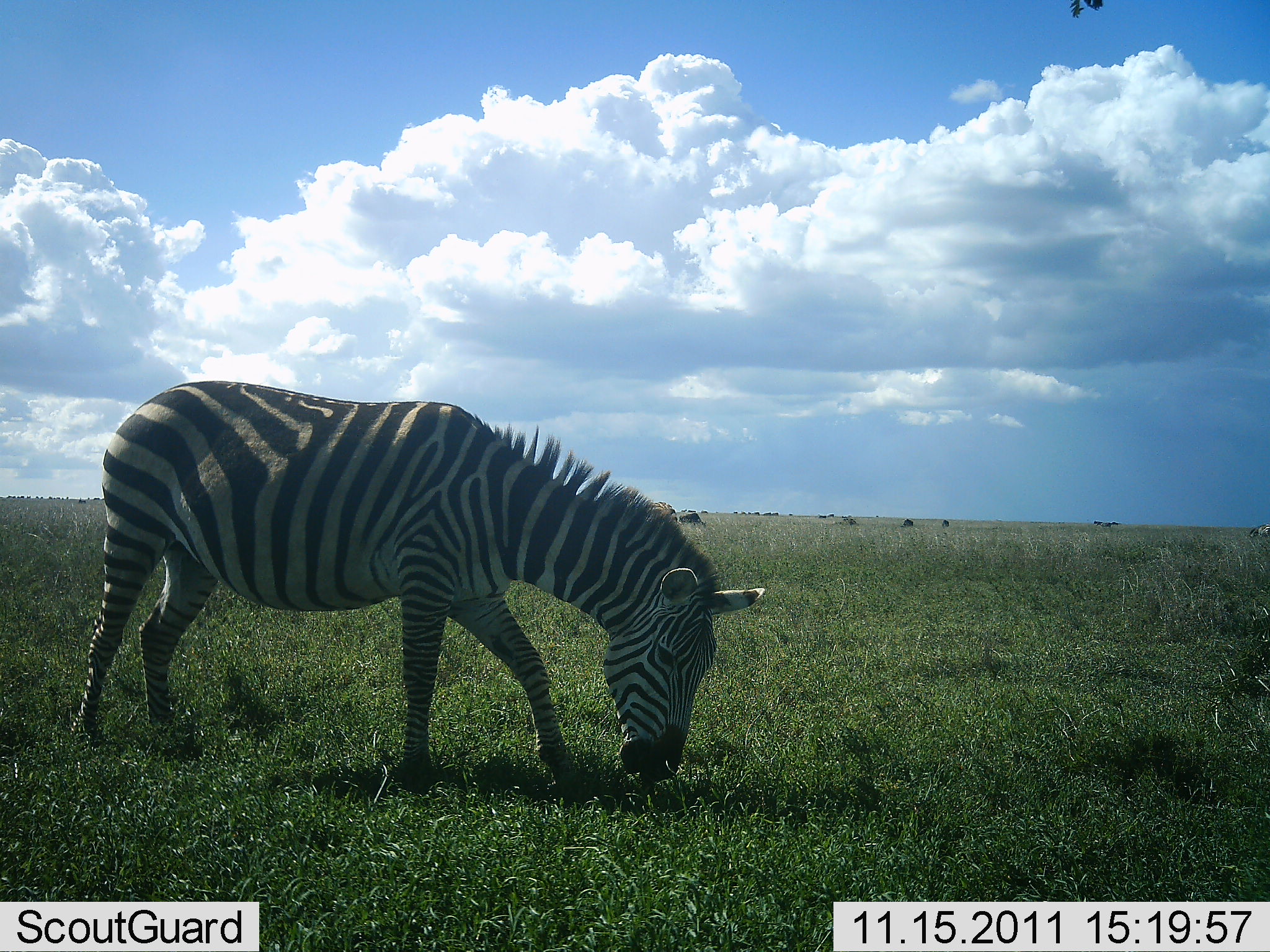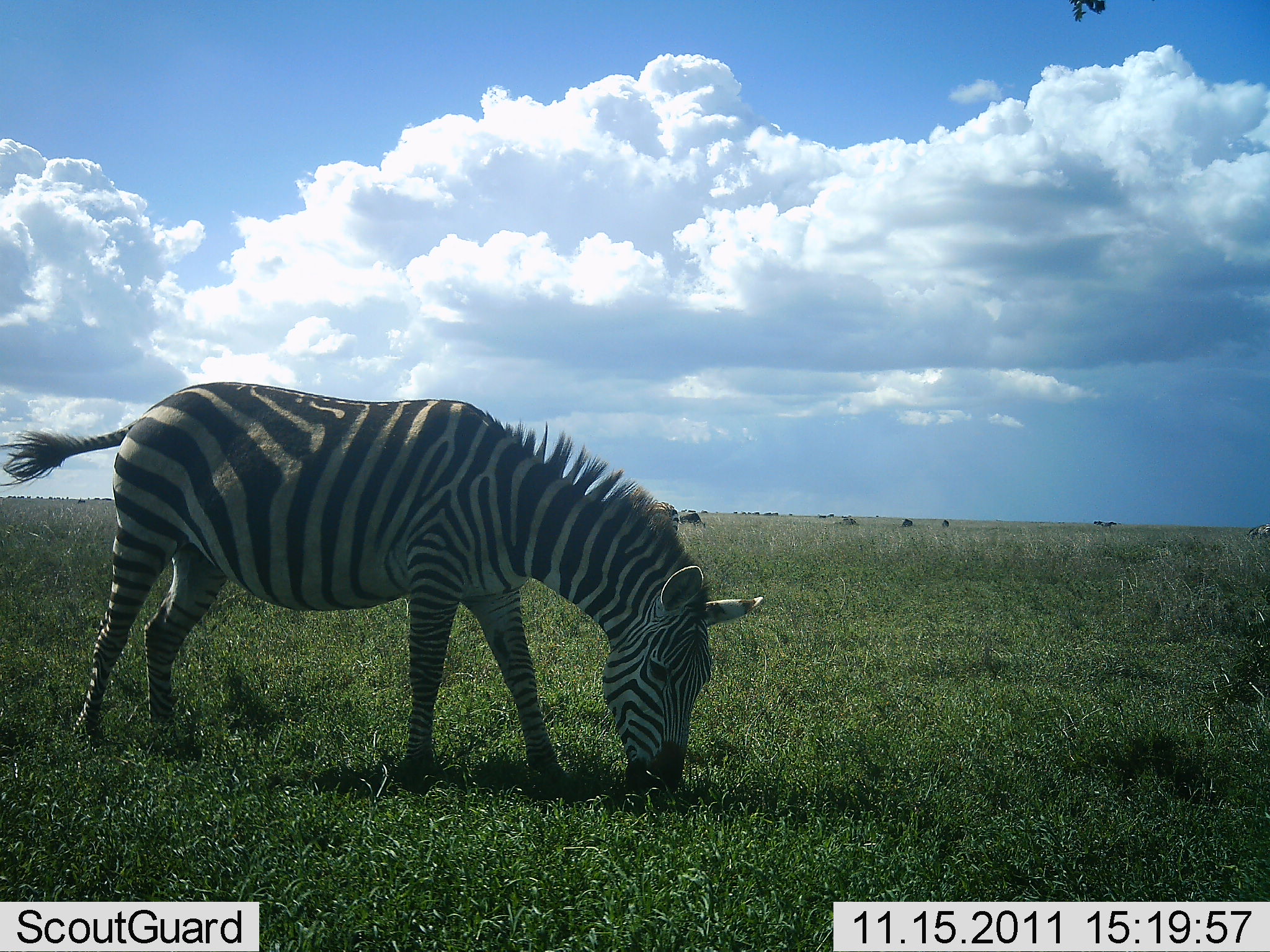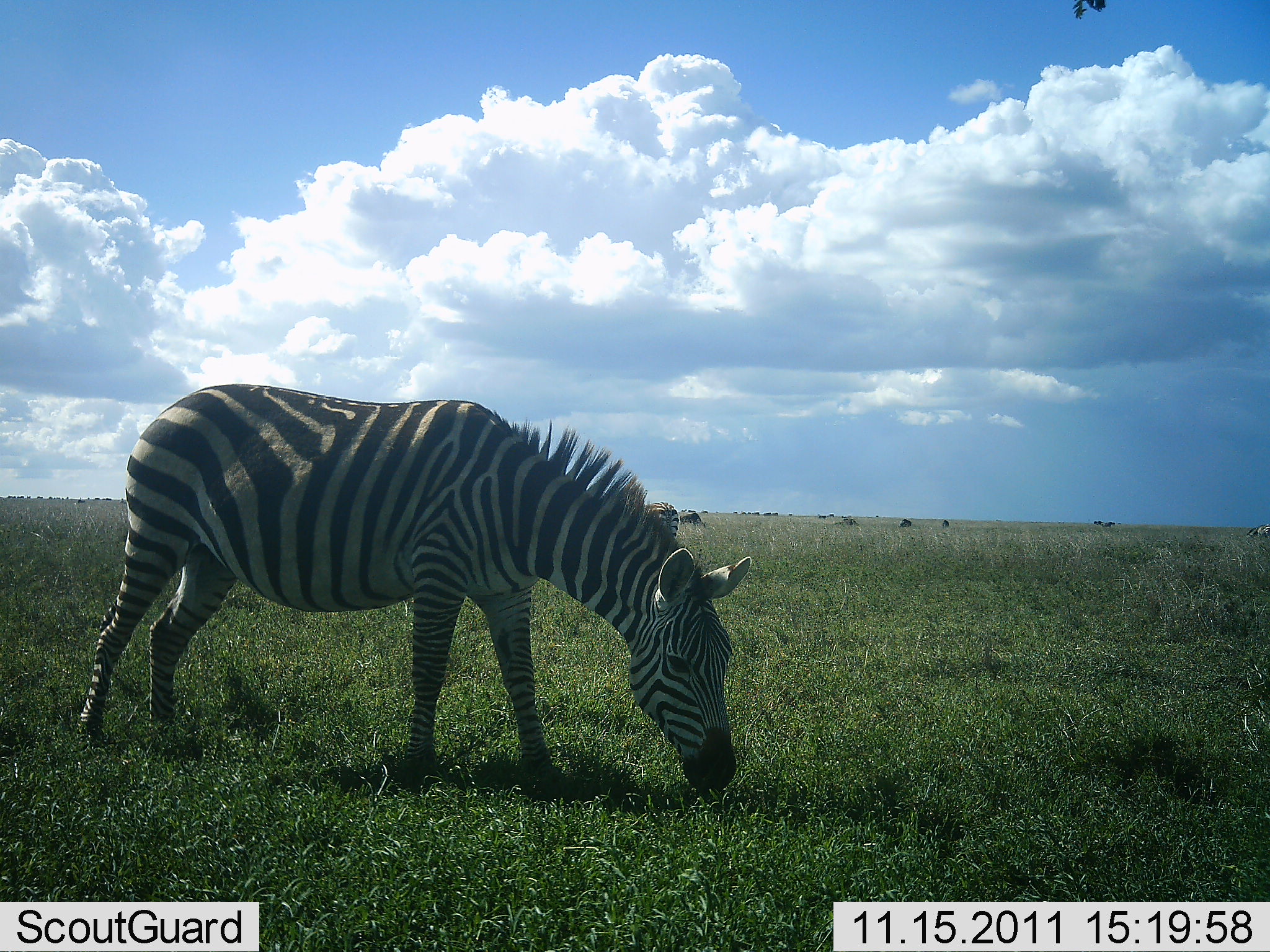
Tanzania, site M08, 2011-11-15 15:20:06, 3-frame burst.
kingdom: Animalia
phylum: Chordata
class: Mammalia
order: Perissodactyla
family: Equidae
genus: Equus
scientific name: Equus quagga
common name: plains zebra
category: zebra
Zebra (plains zebra) (Equus quagga), count 1. Behavior (volunteer vote fractions): standing 17%, resting 0%, moving 0%, interacting 0%. Young present (vote fraction): 0%. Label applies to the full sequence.